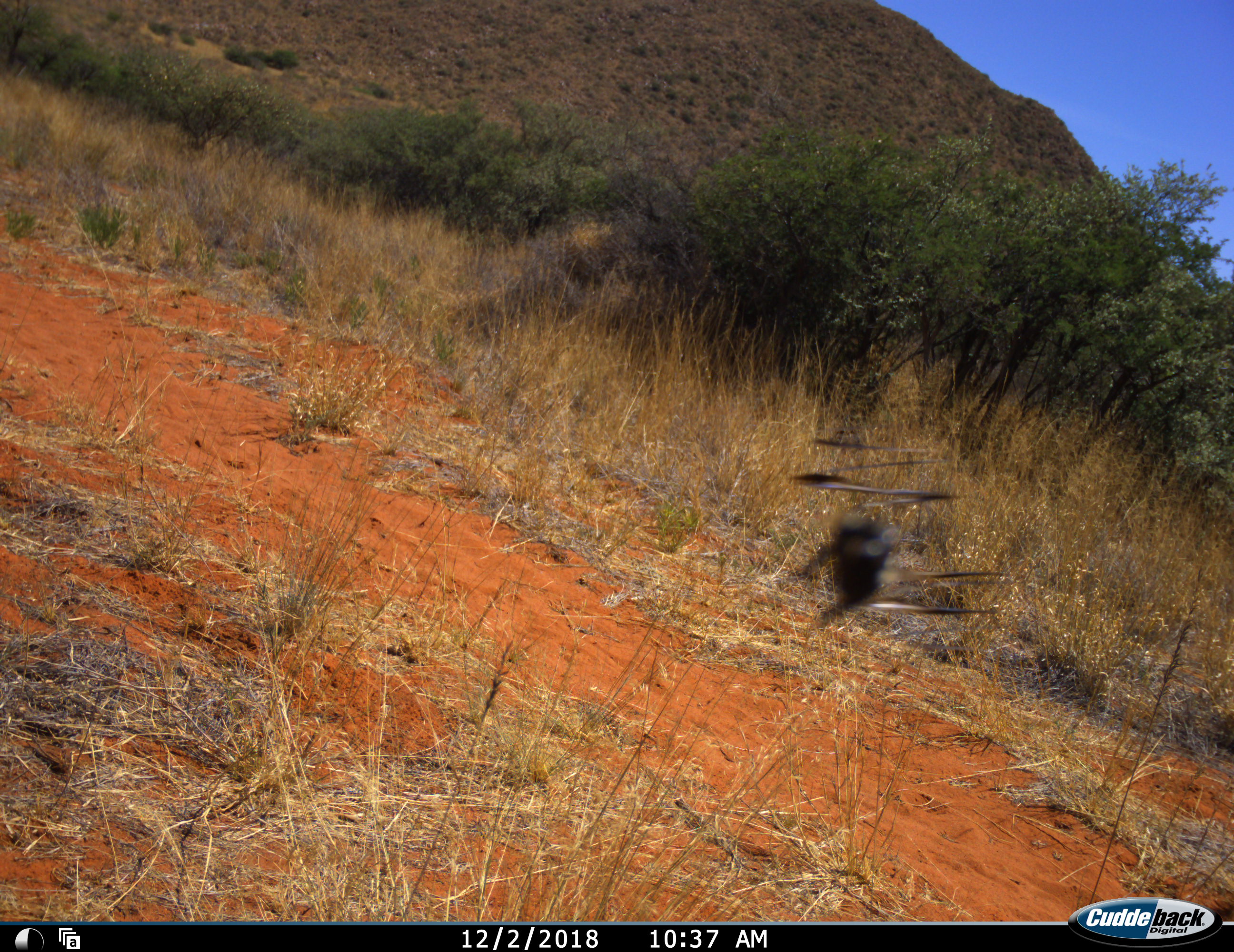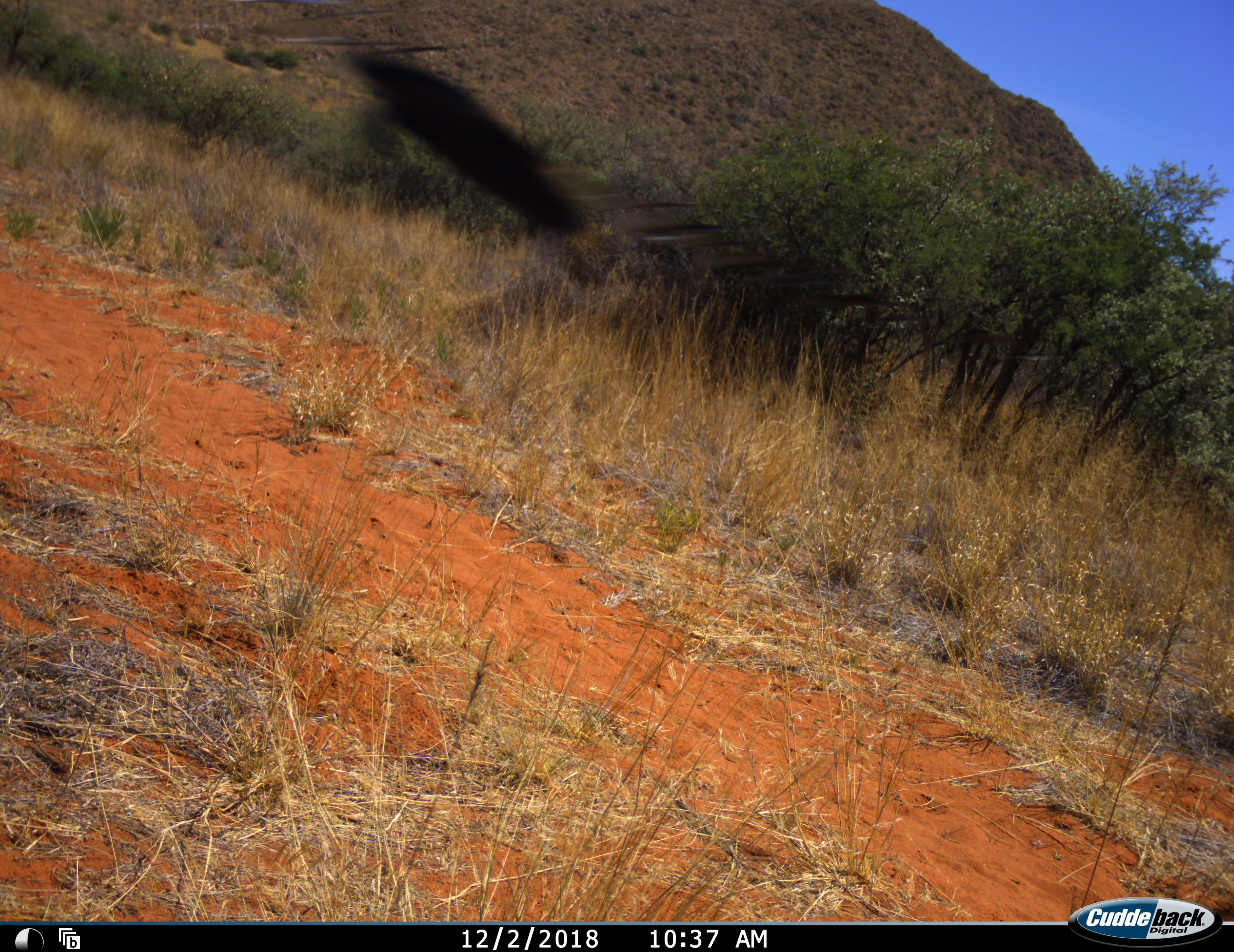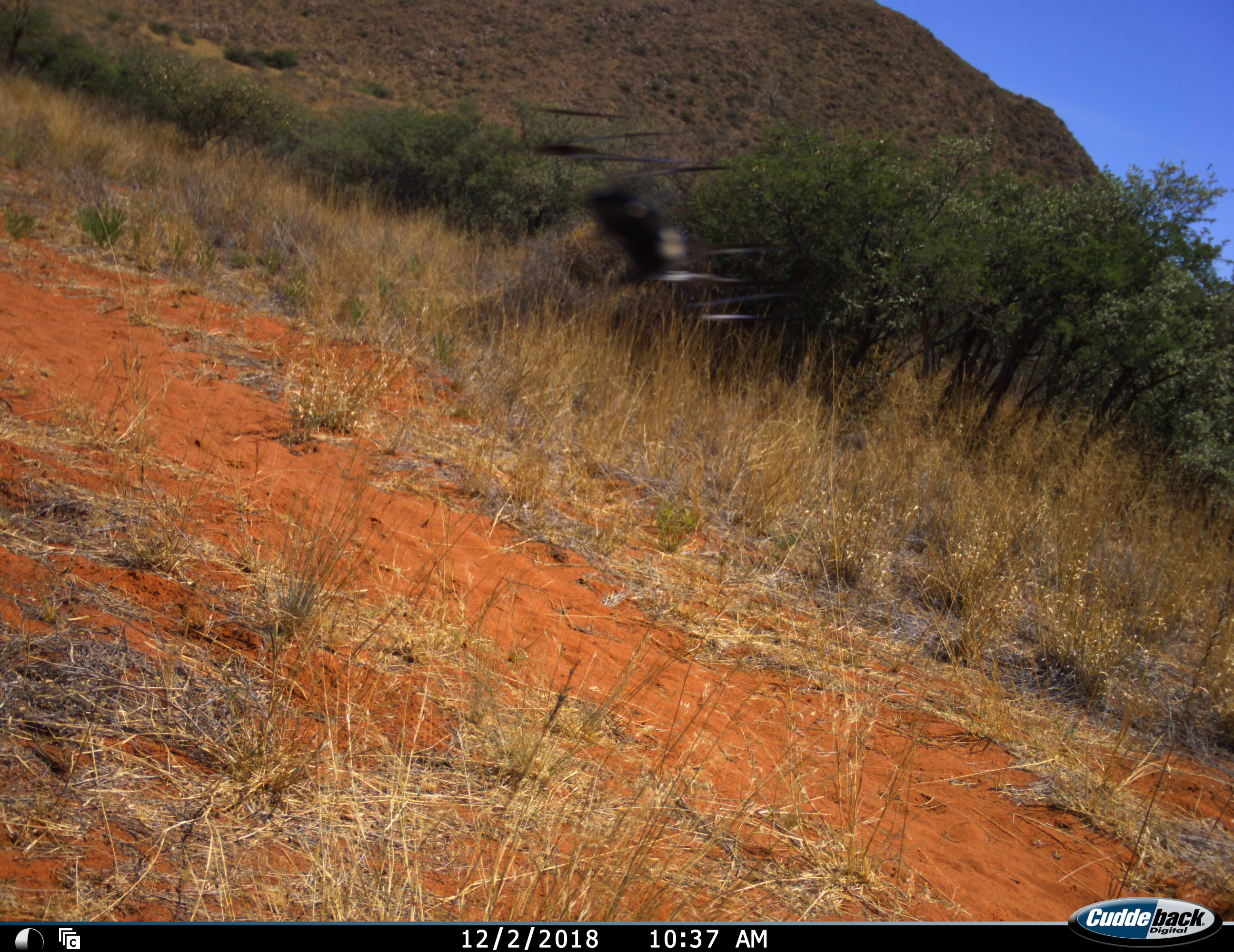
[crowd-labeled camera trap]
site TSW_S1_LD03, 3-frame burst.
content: unidentified animal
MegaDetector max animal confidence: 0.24